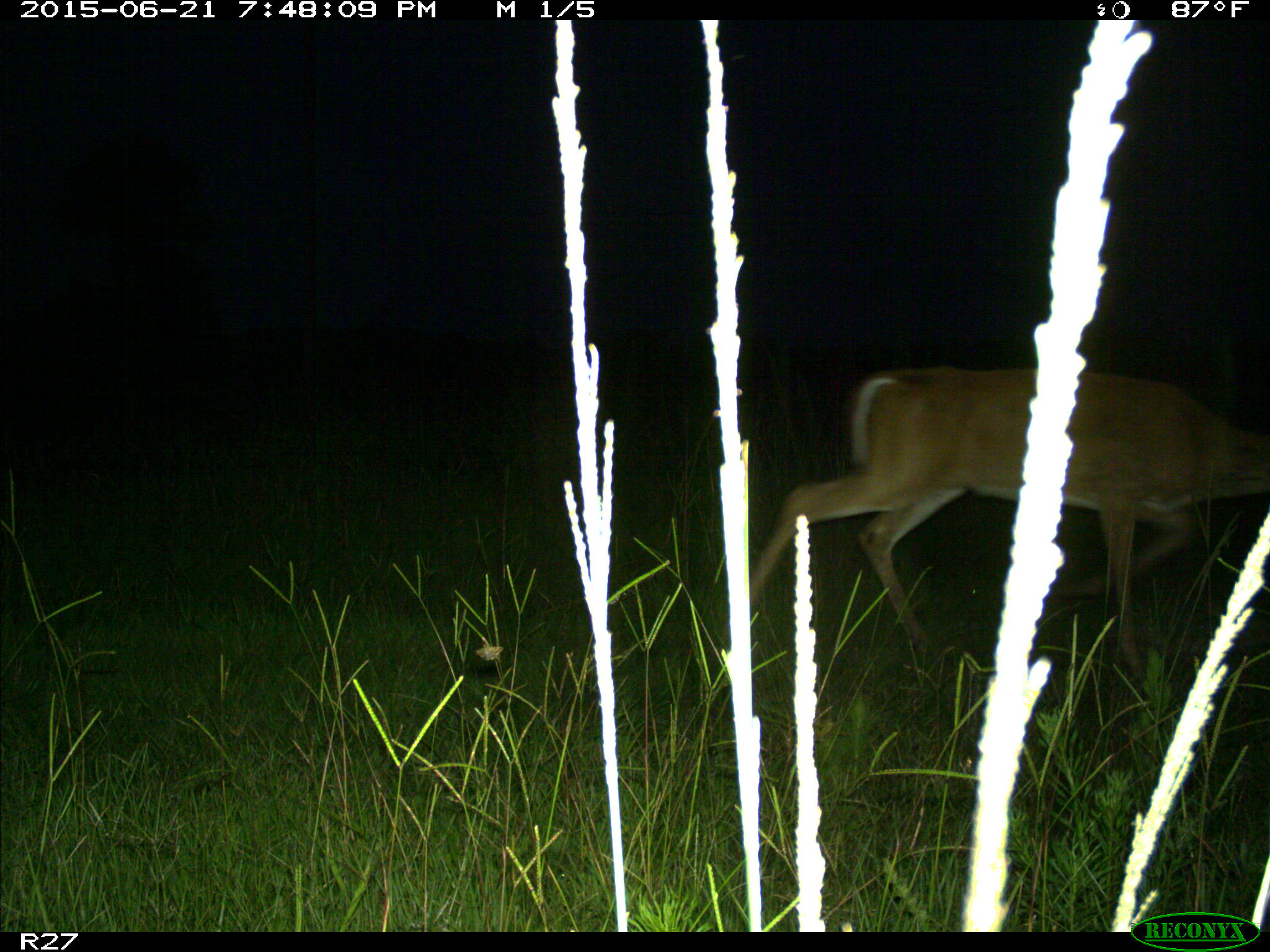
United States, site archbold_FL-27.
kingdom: Animalia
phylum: Chordata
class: Mammalia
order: Artiodactyla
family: Cervidae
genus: Odocoileus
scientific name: Odocoileus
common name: deer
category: unidentified deer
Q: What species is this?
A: Unidentified deer (deer) (Odocoileus).